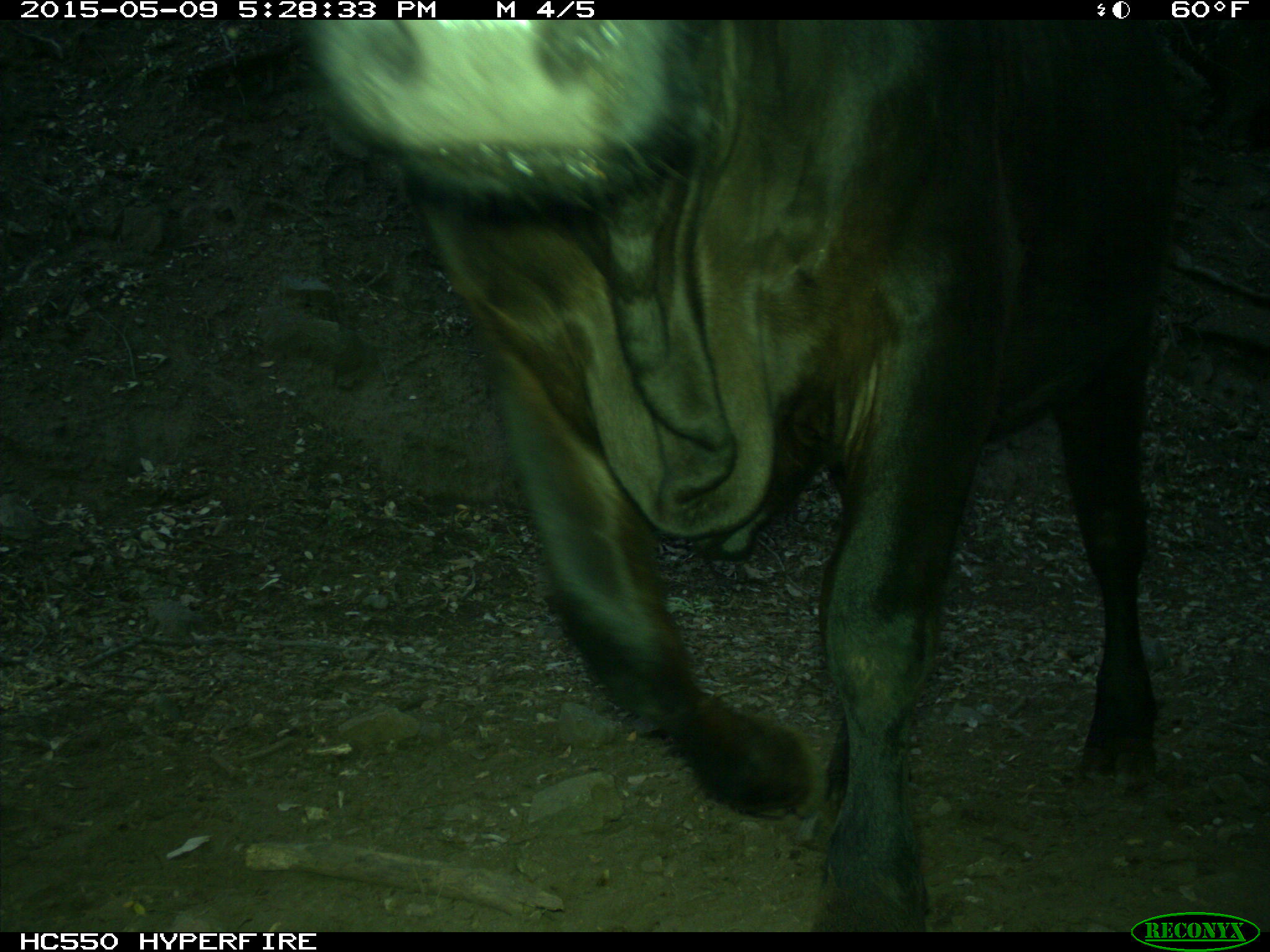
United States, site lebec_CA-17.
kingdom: Animalia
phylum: Chordata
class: Mammalia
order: Artiodactyla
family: Bovidae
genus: Bos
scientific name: Bos taurus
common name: domestic cow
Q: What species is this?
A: Bos taurus (domestic cow).